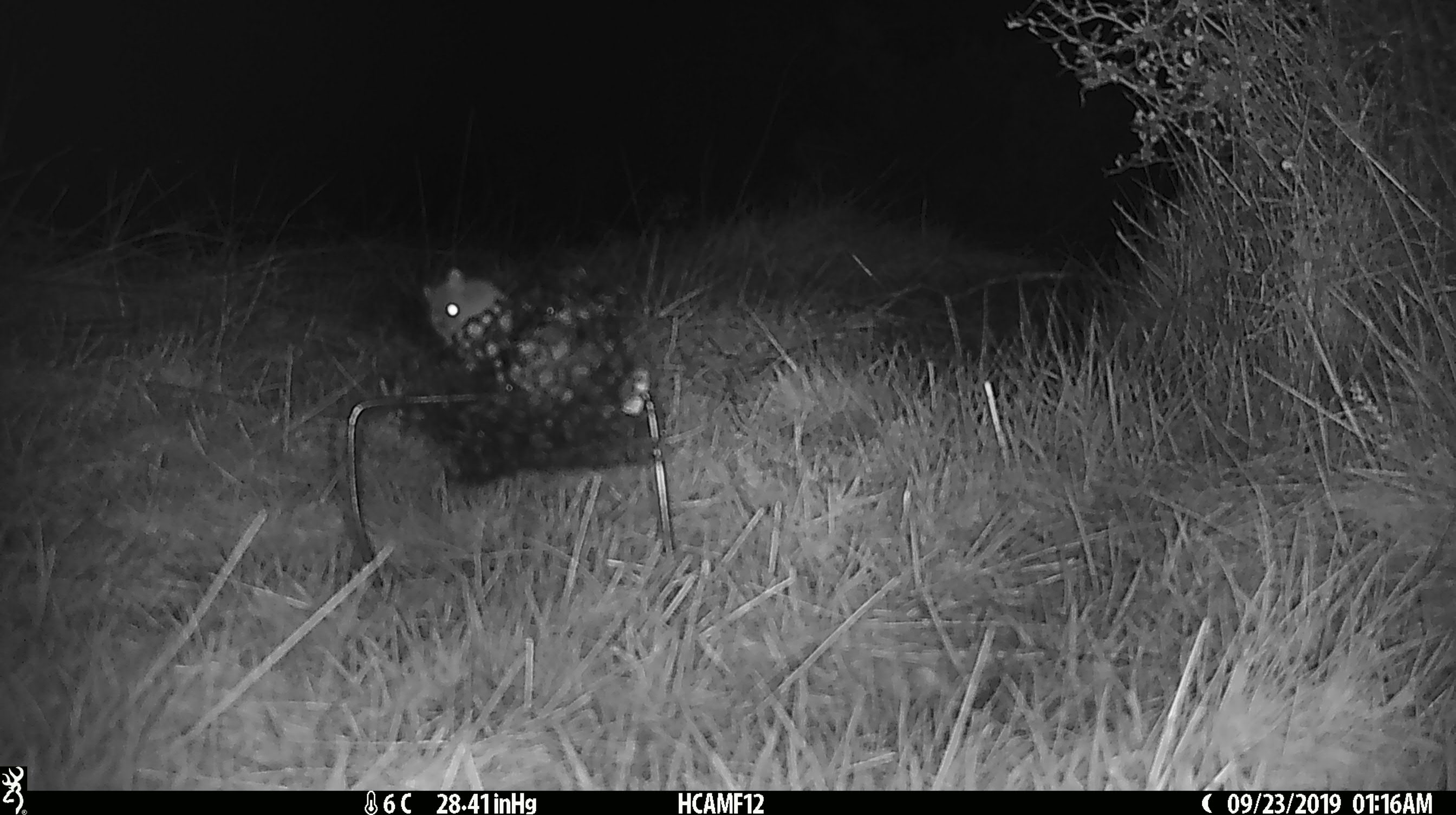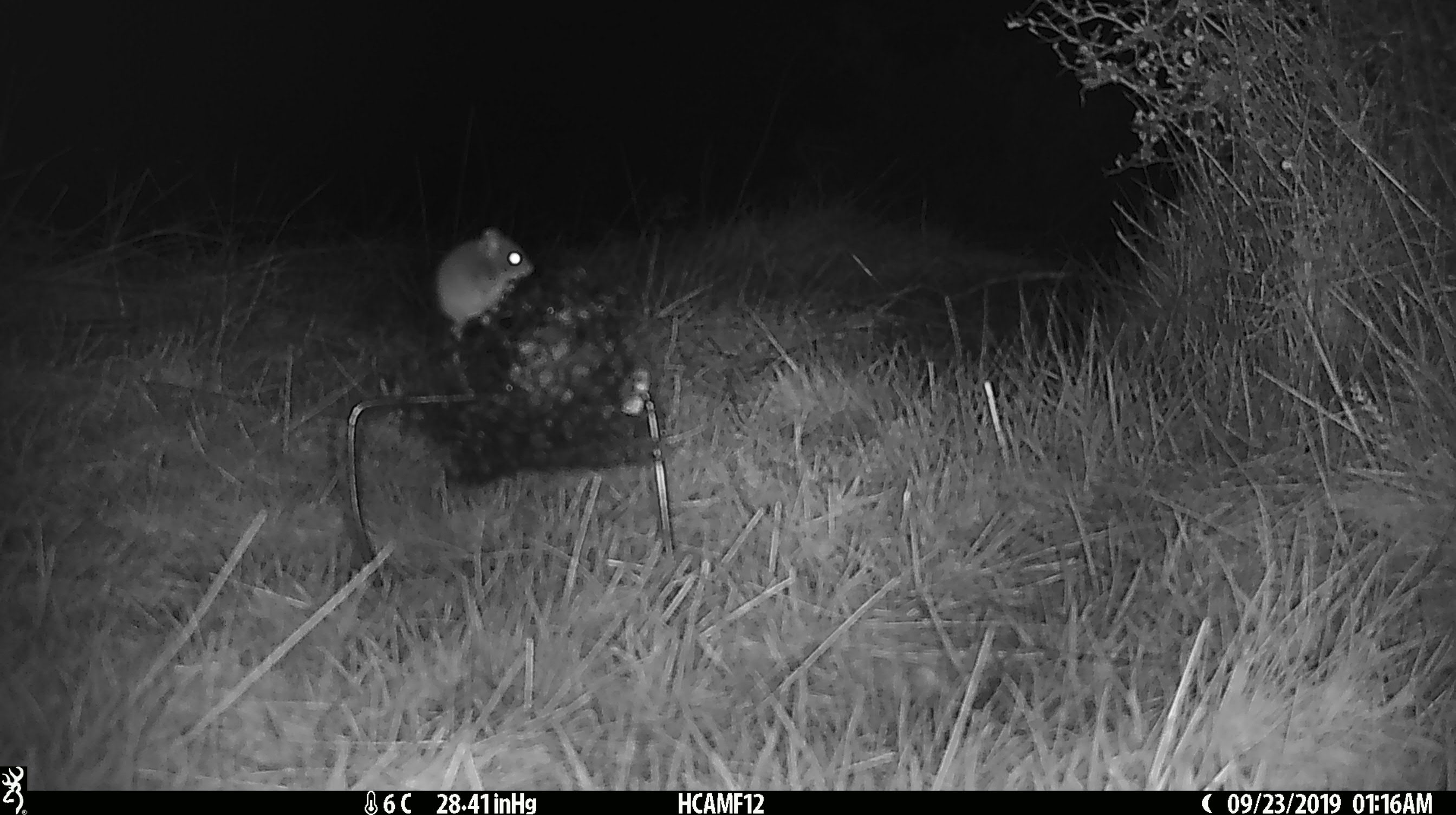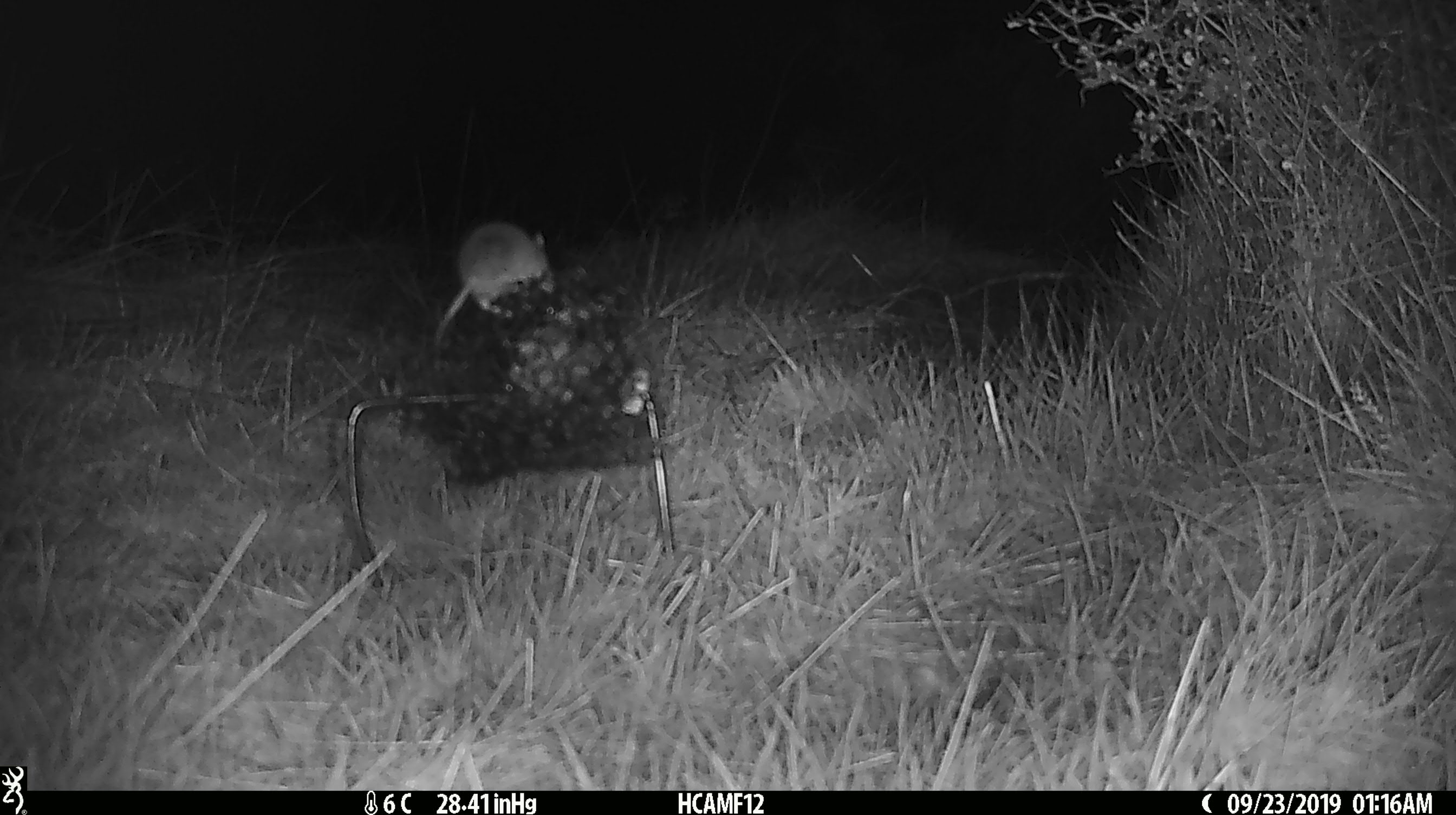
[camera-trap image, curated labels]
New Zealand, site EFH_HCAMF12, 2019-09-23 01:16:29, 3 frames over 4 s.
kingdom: Animalia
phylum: Chordata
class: Mammalia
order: Rodentia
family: Muridae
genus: Mus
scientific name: Mus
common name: mouse